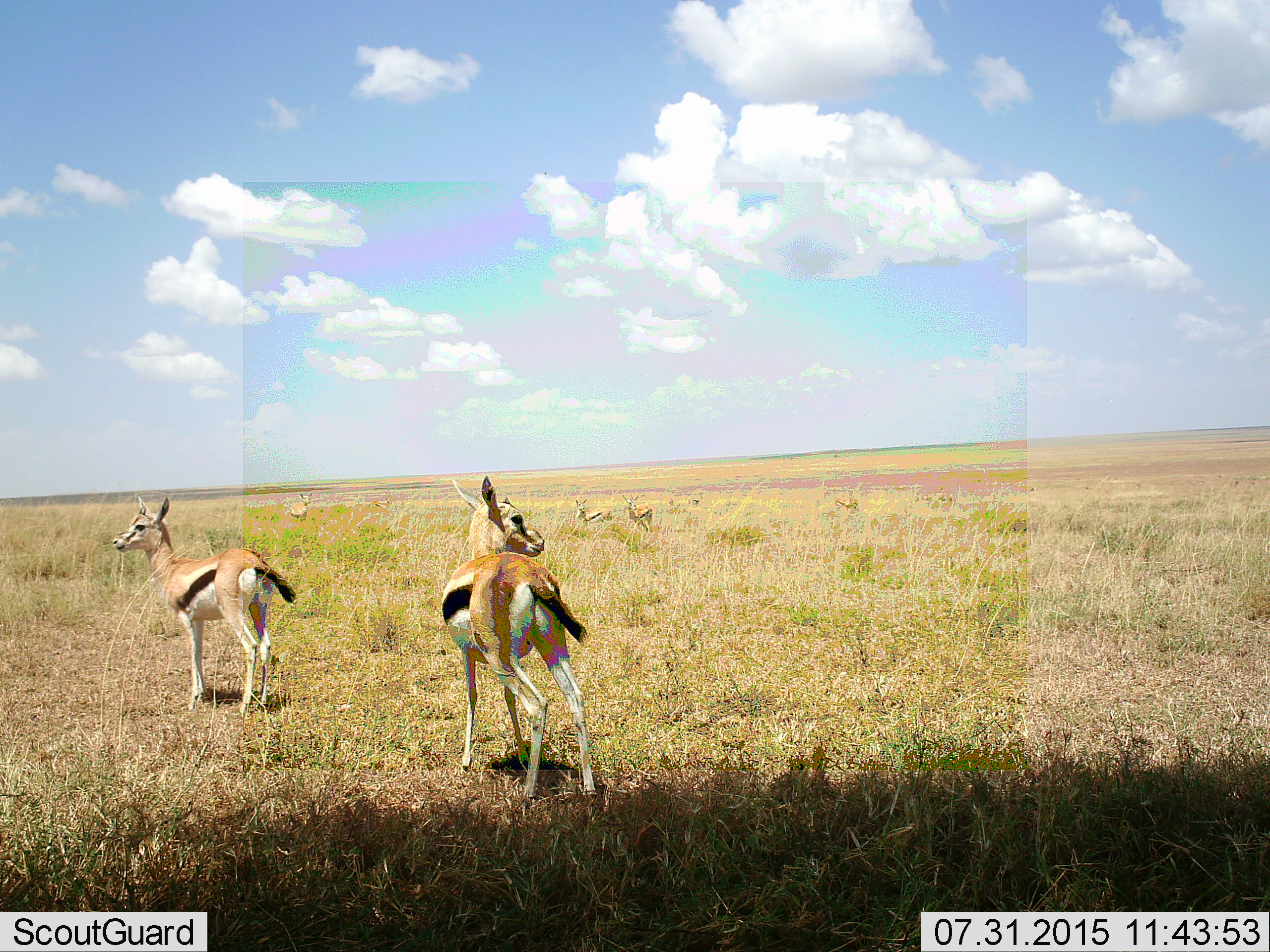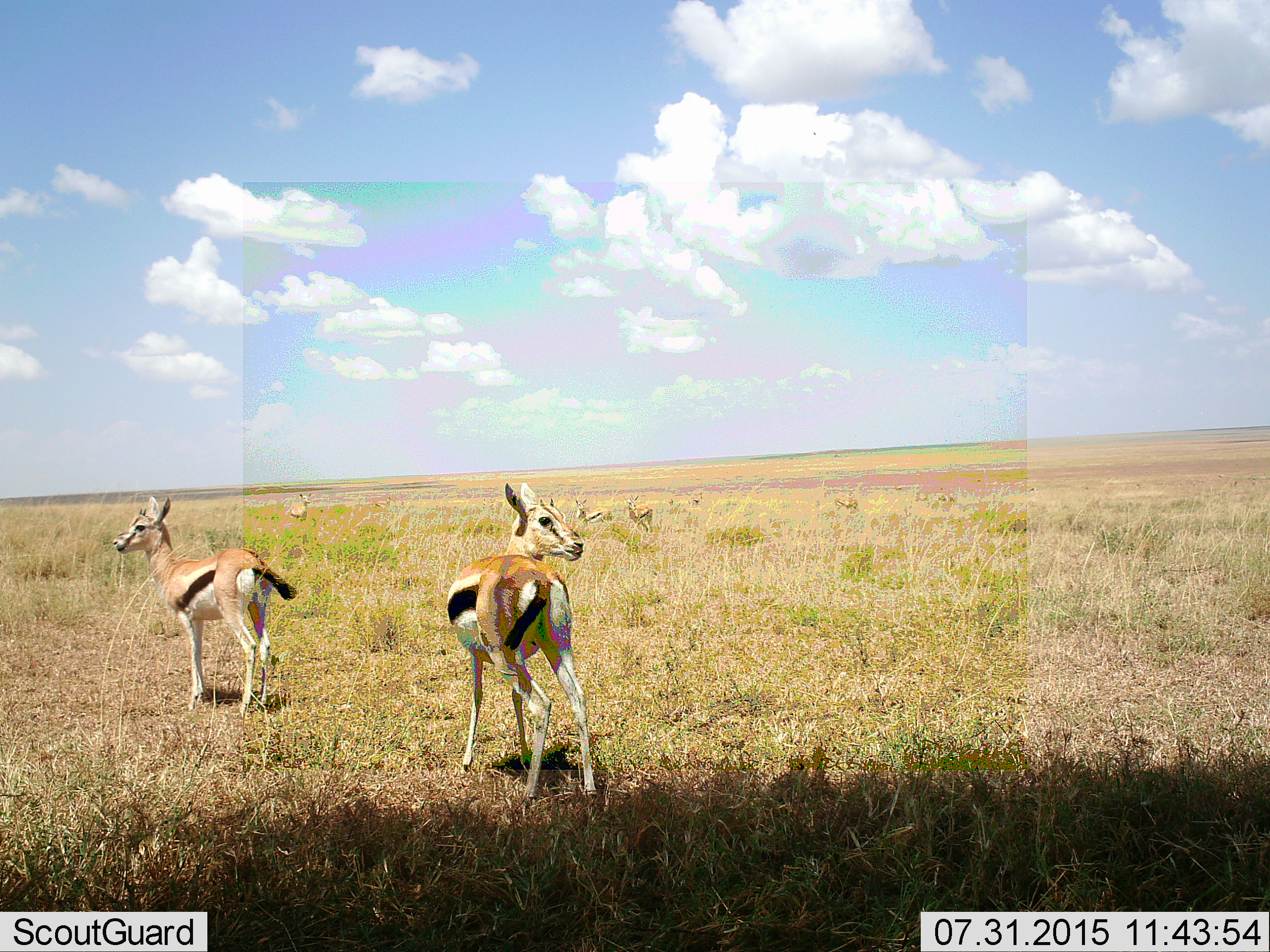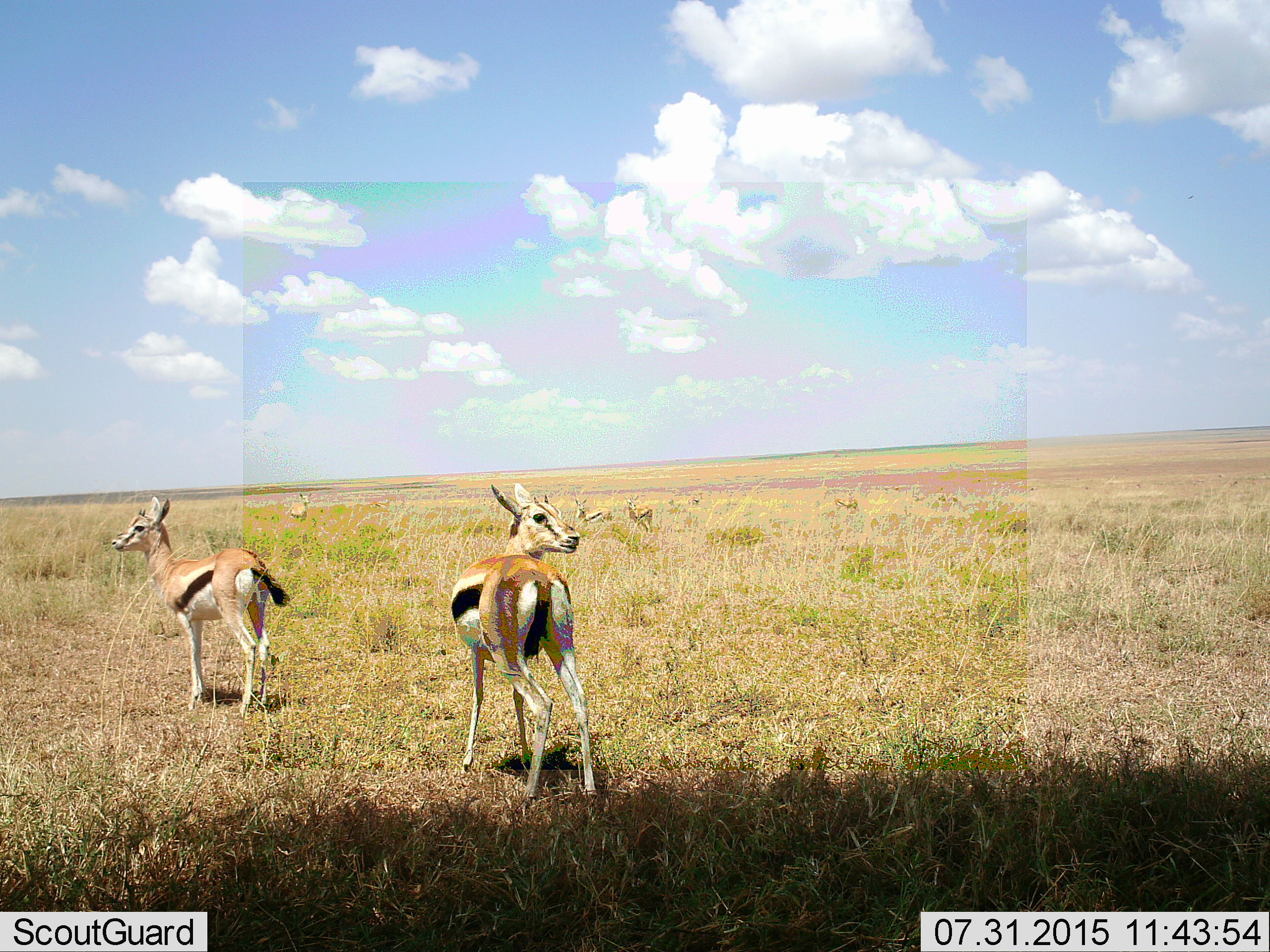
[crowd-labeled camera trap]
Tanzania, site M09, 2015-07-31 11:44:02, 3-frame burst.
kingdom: Animalia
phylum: Chordata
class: Mammalia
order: Artiodactyla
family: Bovidae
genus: Eudorcas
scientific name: Eudorcas thomsonii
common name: thomson's gazelle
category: gazellethomsons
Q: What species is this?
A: Gazellethomsons (thomson's gazelle) (Eudorcas thomsonii).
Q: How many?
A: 6.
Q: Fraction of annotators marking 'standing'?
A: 89%.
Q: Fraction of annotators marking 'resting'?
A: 0%.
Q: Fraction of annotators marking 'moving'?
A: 33%.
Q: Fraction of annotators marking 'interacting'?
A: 0%.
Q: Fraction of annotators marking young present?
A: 11%.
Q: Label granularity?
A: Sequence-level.